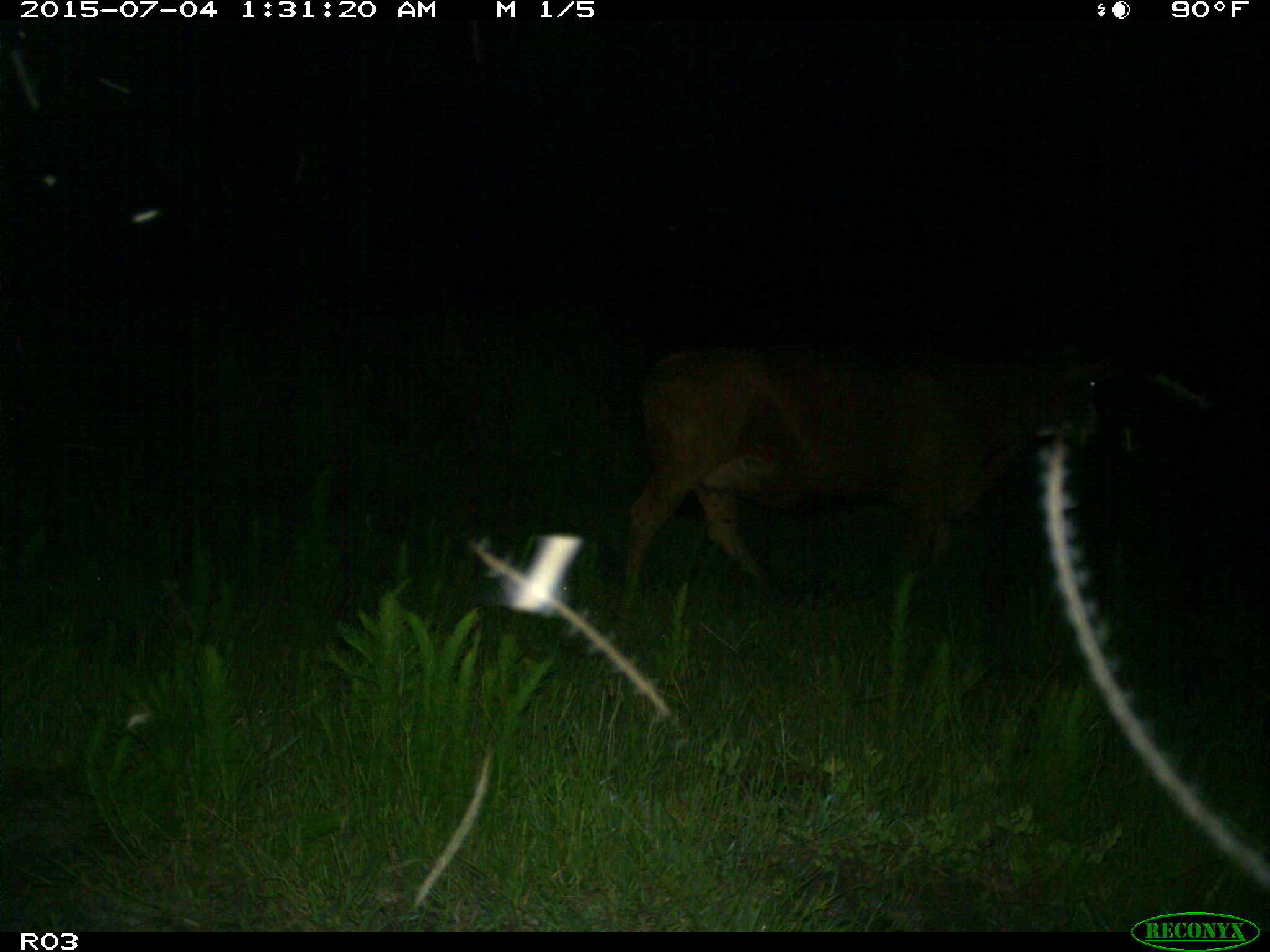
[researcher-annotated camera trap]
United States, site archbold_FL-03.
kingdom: Animalia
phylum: Chordata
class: Mammalia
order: Artiodactyla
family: Bovidae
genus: Bos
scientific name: Bos taurus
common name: domestic cow